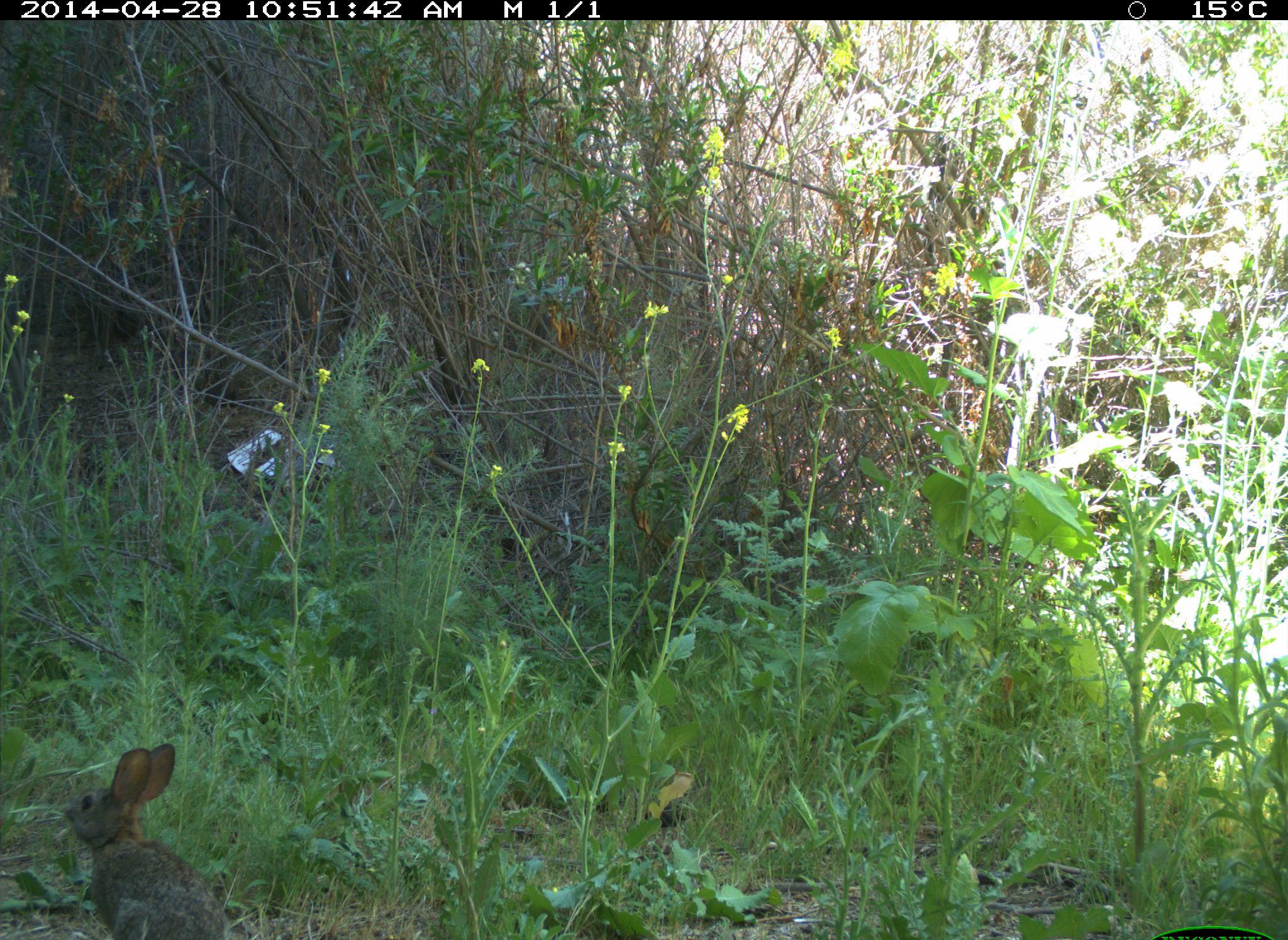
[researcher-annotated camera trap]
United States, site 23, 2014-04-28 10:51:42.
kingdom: Animalia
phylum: Chordata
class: Mammalia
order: Lagomorpha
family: Leporidae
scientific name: Leporidae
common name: rabbits and hares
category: rabbit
Rabbit (rabbits and hares) (Leporidae).